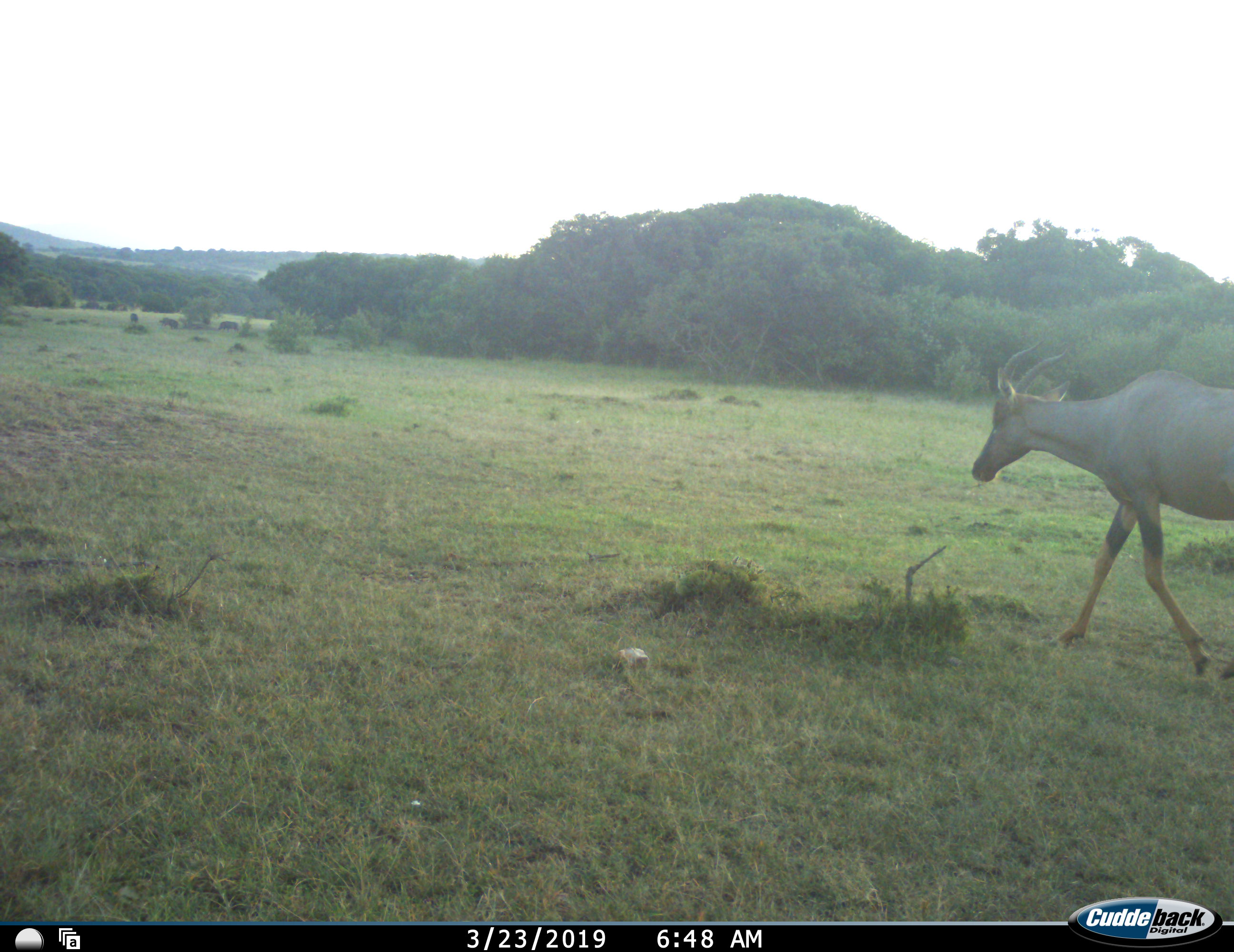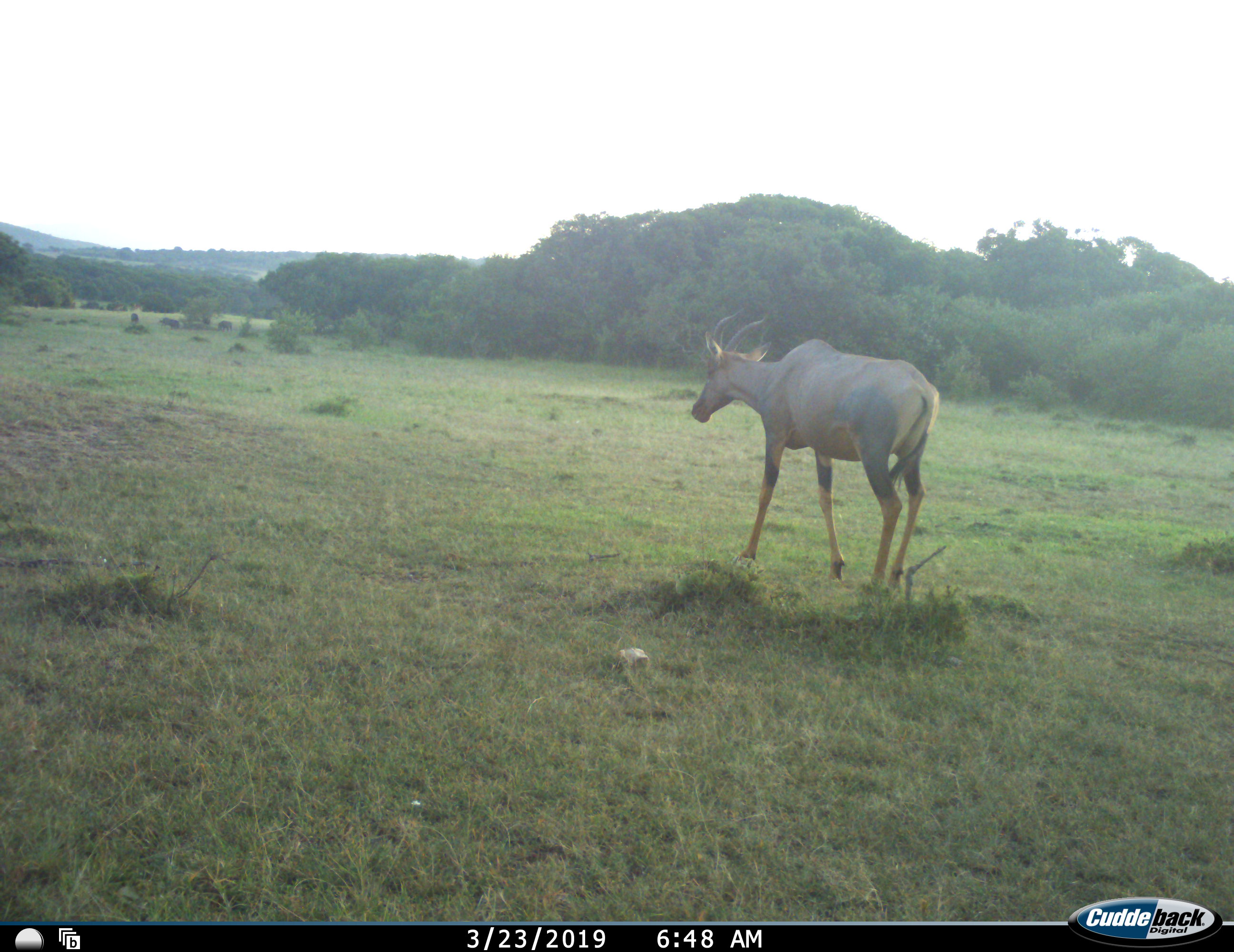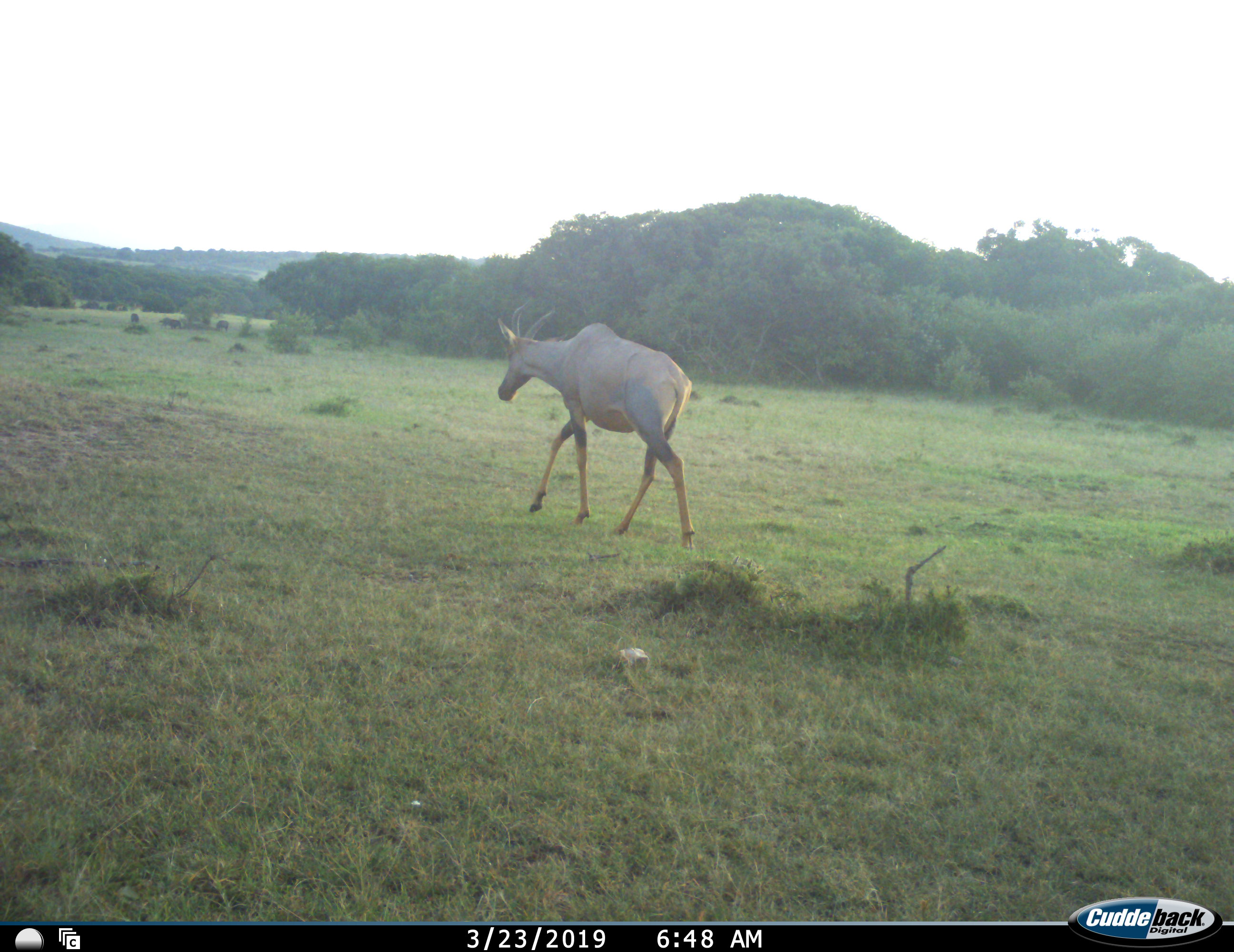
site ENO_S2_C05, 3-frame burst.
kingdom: Animalia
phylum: Chordata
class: Mammalia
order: Artiodactyla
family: Bovidae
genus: Damaliscus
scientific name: Damaliscus lunatus jimela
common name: topi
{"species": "topi (Damaliscus lunatus jimela)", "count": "1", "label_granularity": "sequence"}